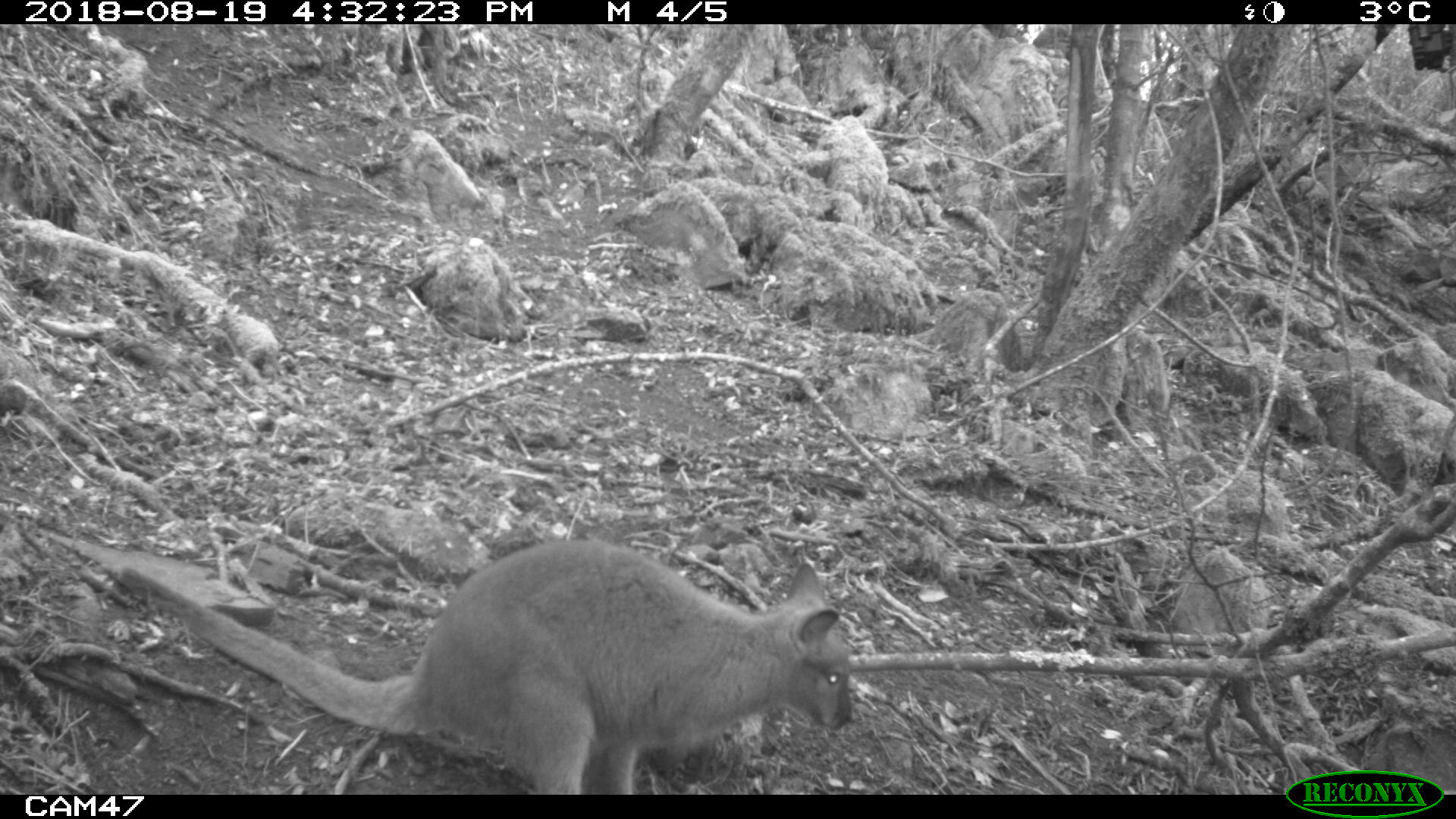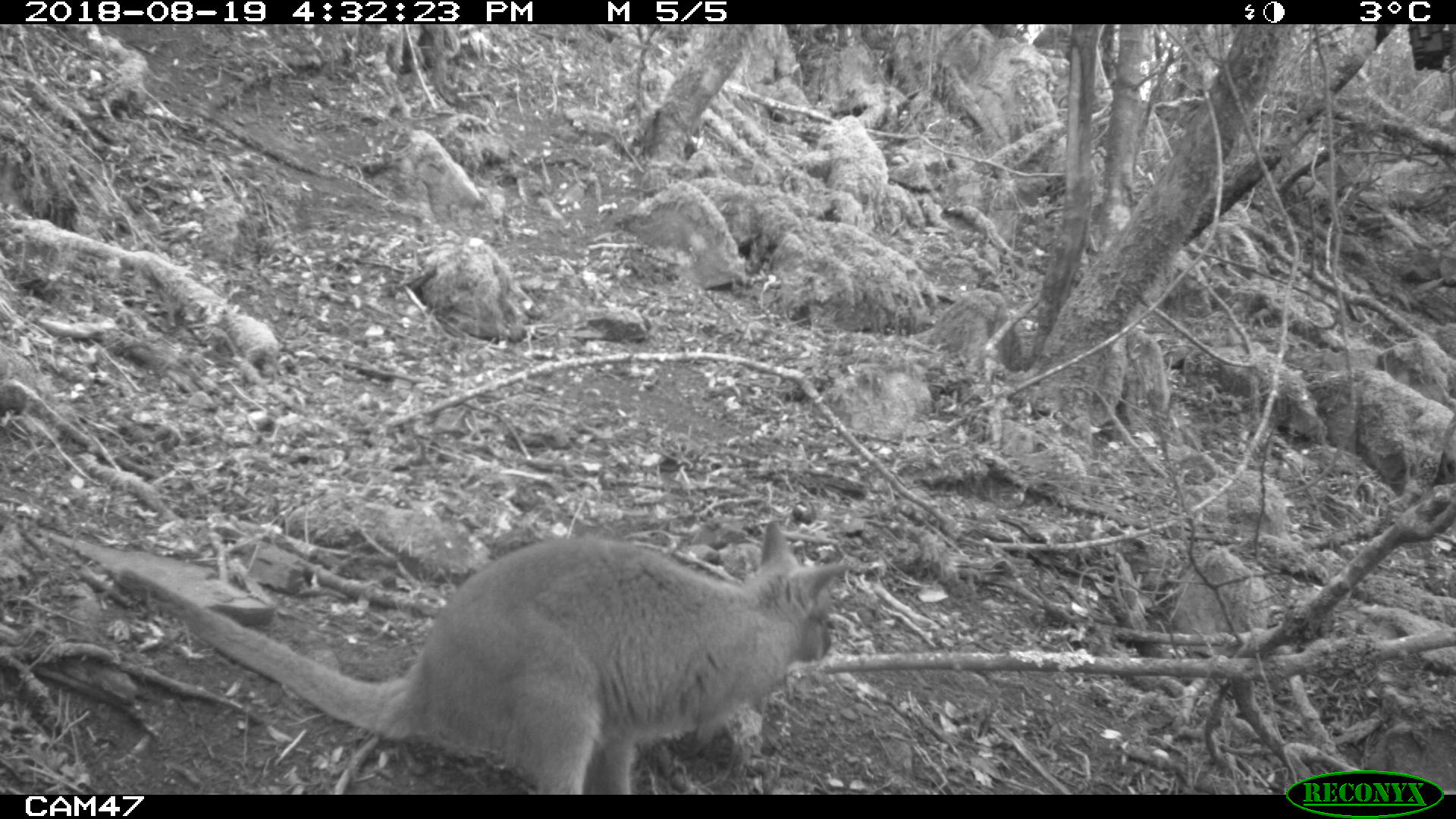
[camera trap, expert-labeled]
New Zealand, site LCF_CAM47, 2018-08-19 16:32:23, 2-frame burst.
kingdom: Animalia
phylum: Chordata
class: Mammalia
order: Diprotodontia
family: Macropodidae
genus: Notamacropus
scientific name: Notamacropus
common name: wallaby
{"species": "wallaby (Notamacropus)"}